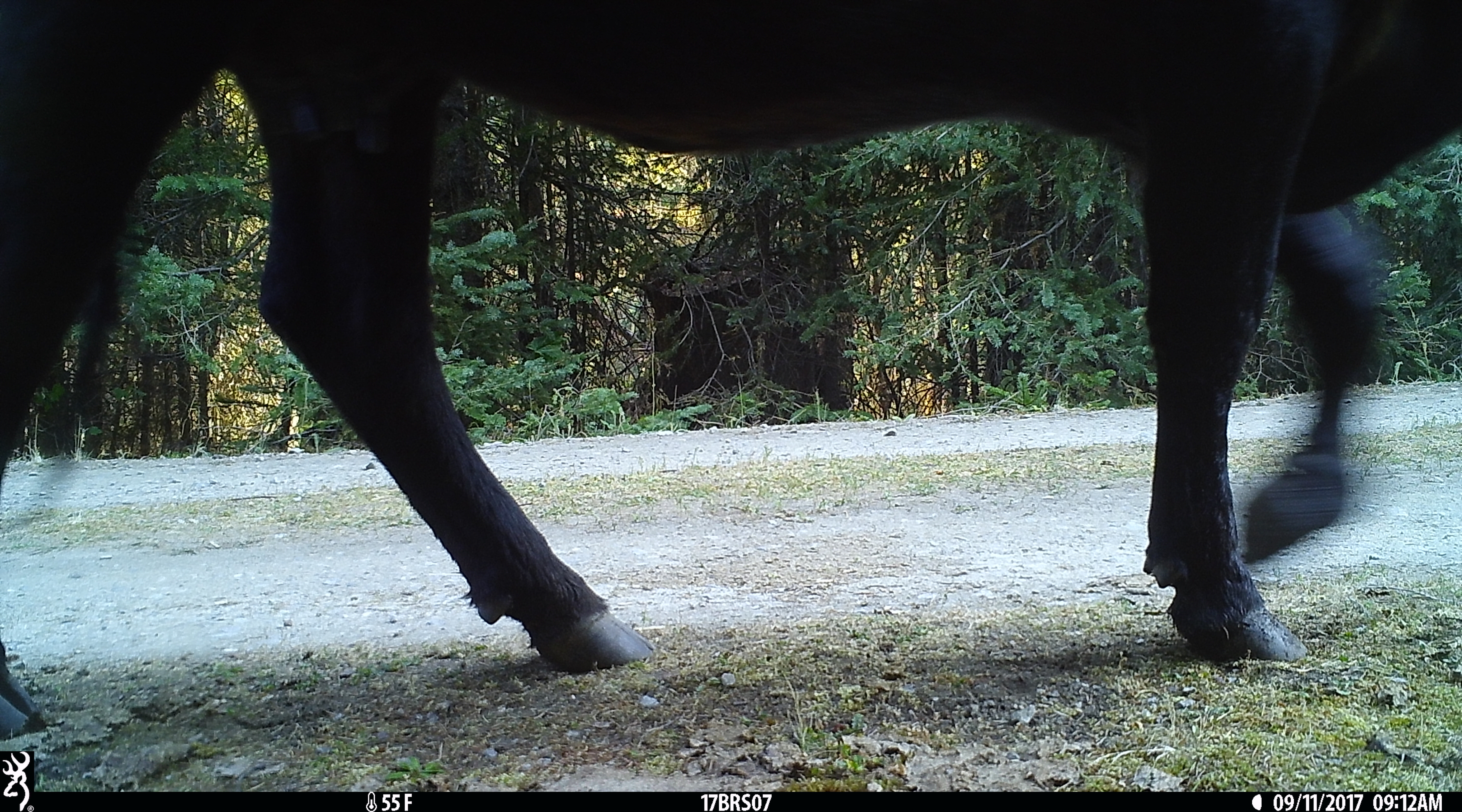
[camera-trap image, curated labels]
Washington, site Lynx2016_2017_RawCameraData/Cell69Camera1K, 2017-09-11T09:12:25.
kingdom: Animalia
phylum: Chordata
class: Mammalia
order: Artiodactyla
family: Bovidae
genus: Bos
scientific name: Bos taurus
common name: domestic cattle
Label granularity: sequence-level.